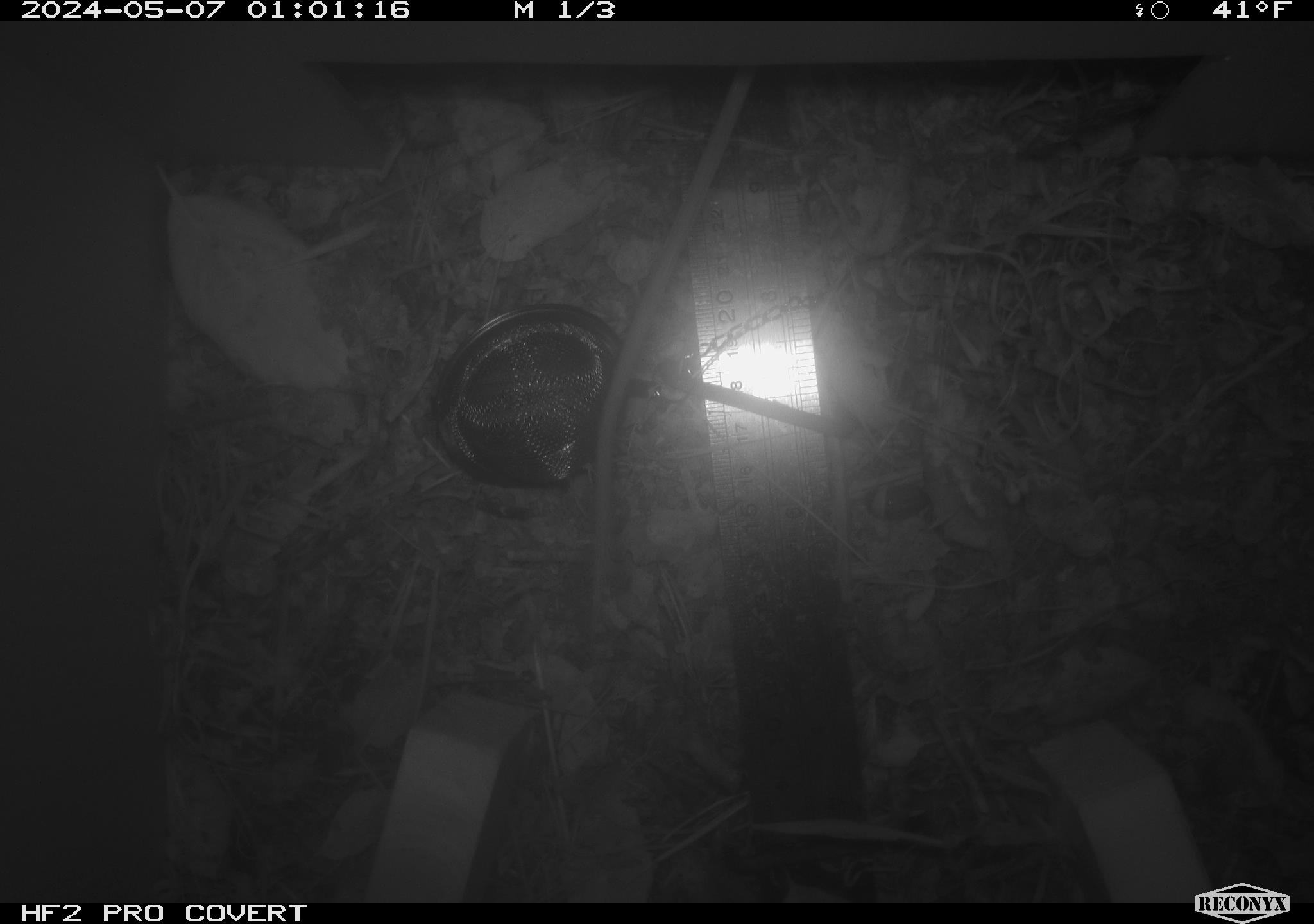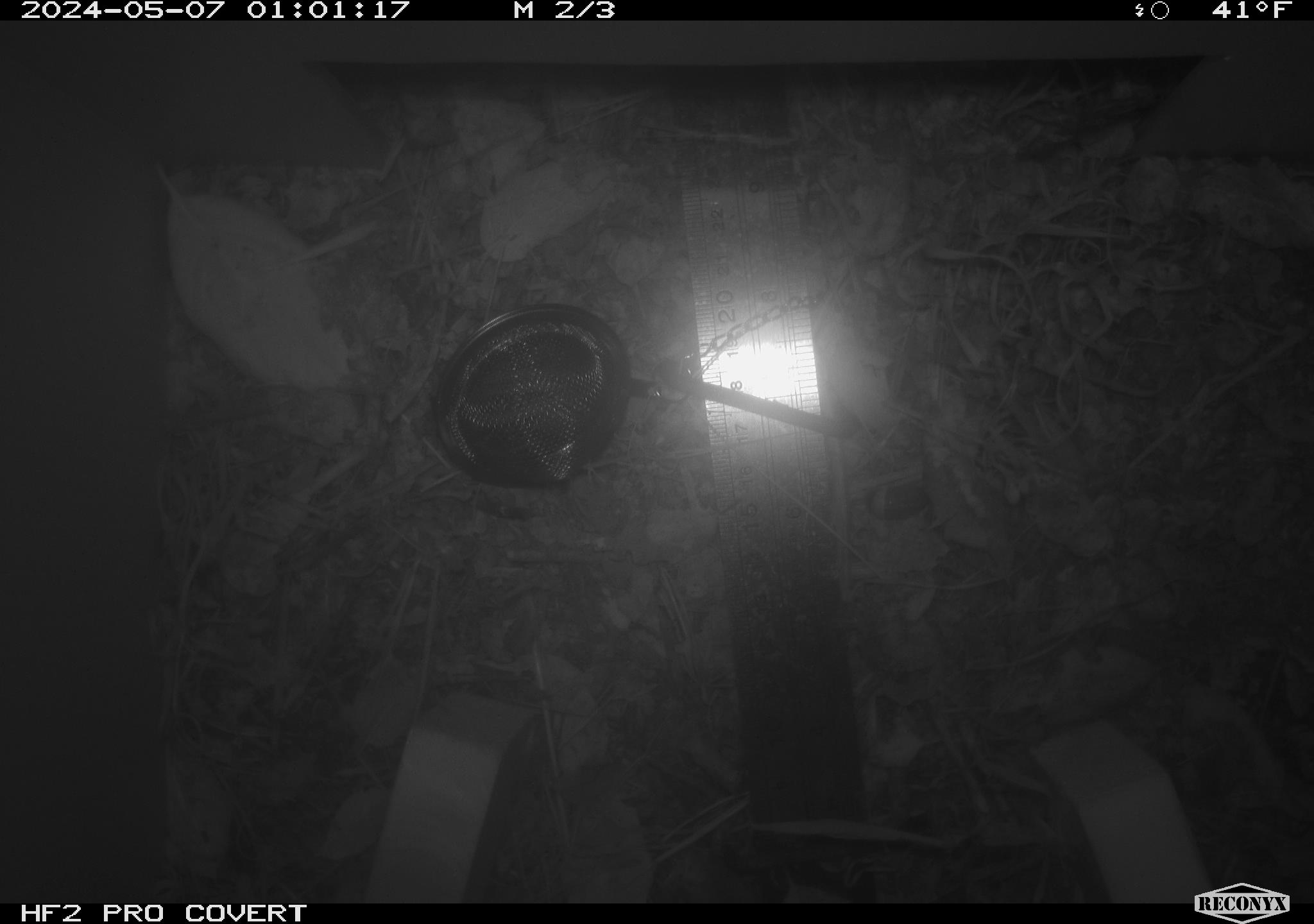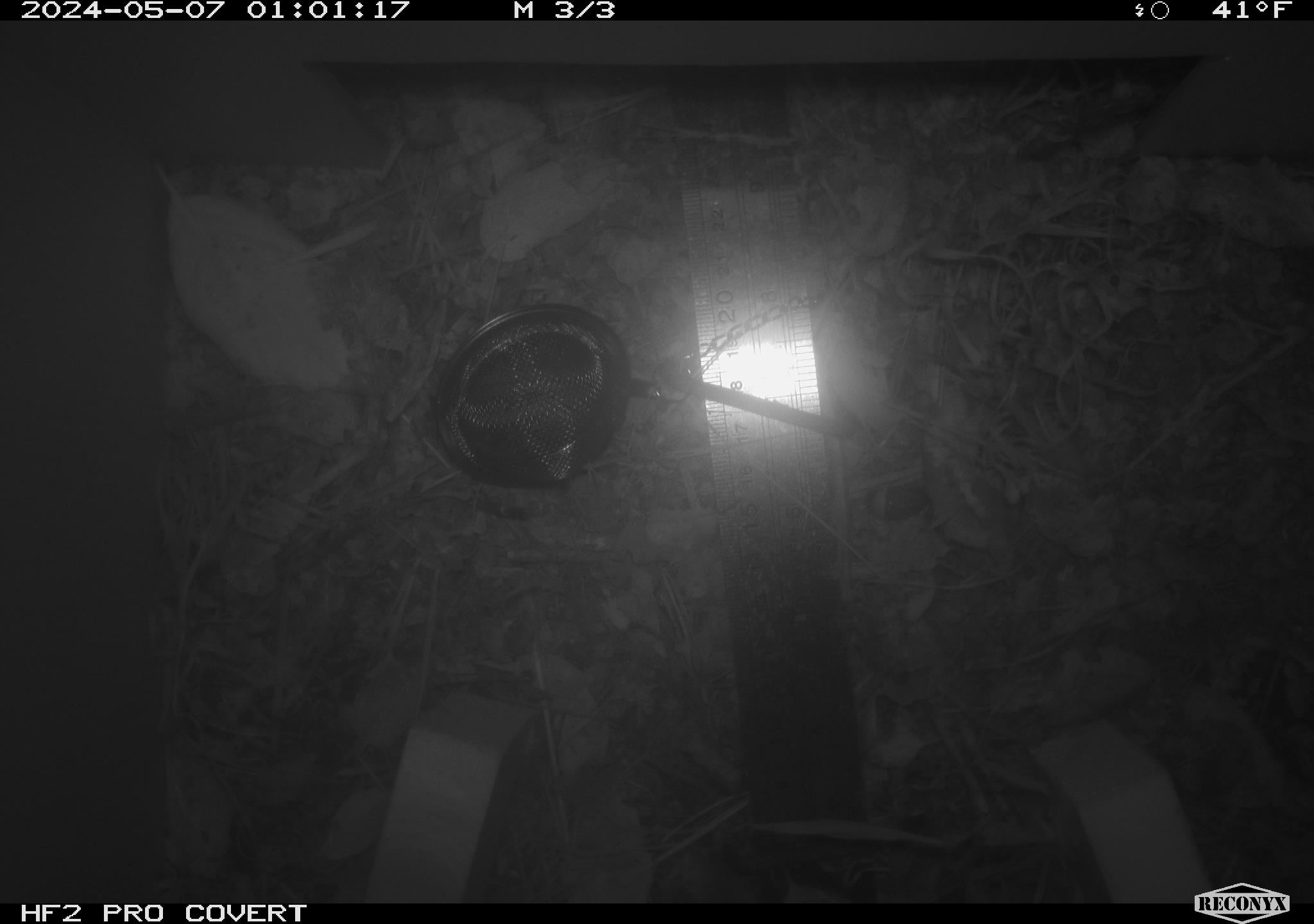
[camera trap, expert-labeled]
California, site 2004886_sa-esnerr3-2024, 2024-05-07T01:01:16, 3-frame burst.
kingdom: Animalia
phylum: Chordata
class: Mammalia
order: Rodentia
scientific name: Rodentia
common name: rodent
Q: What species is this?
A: Rodent (Rodentia).